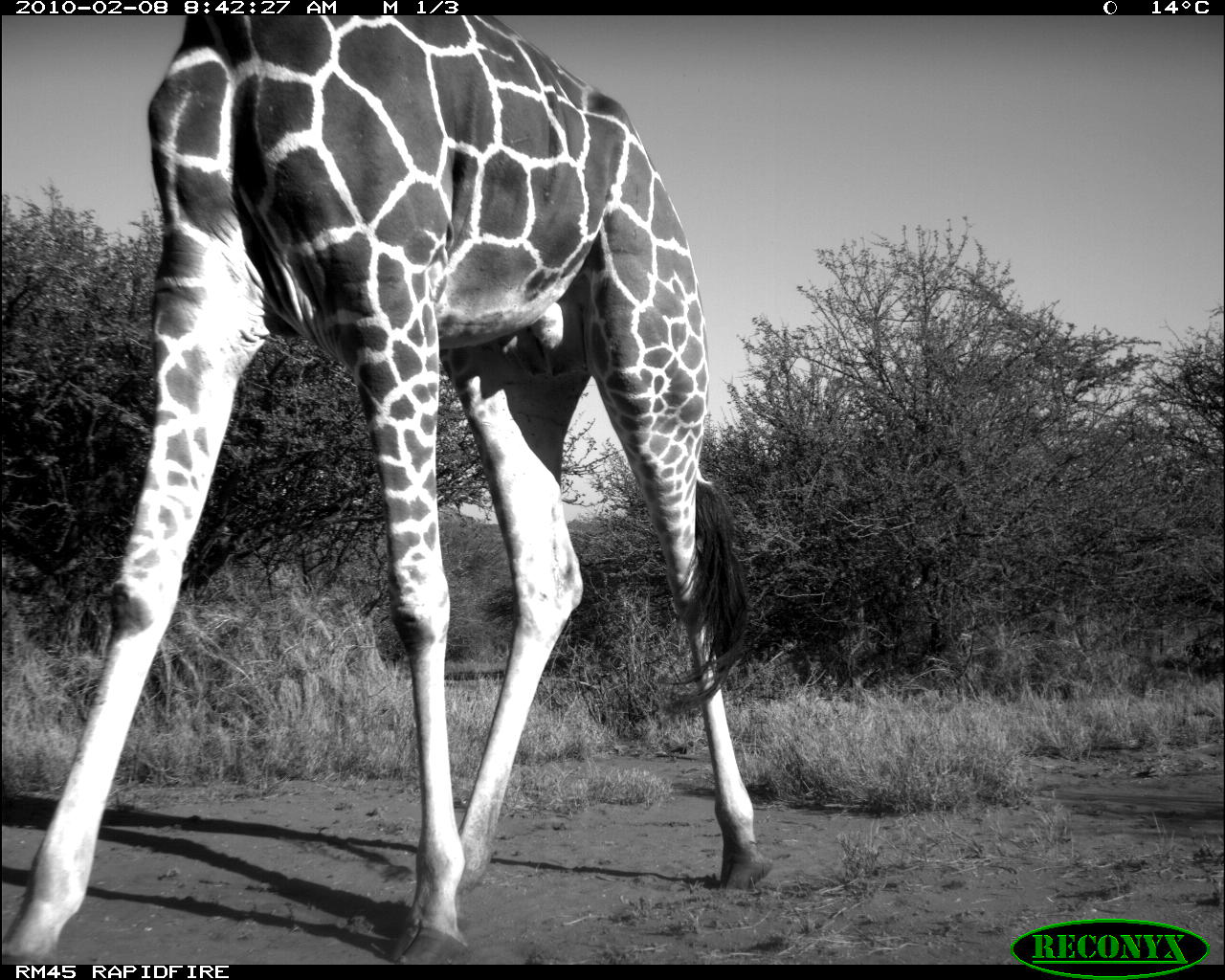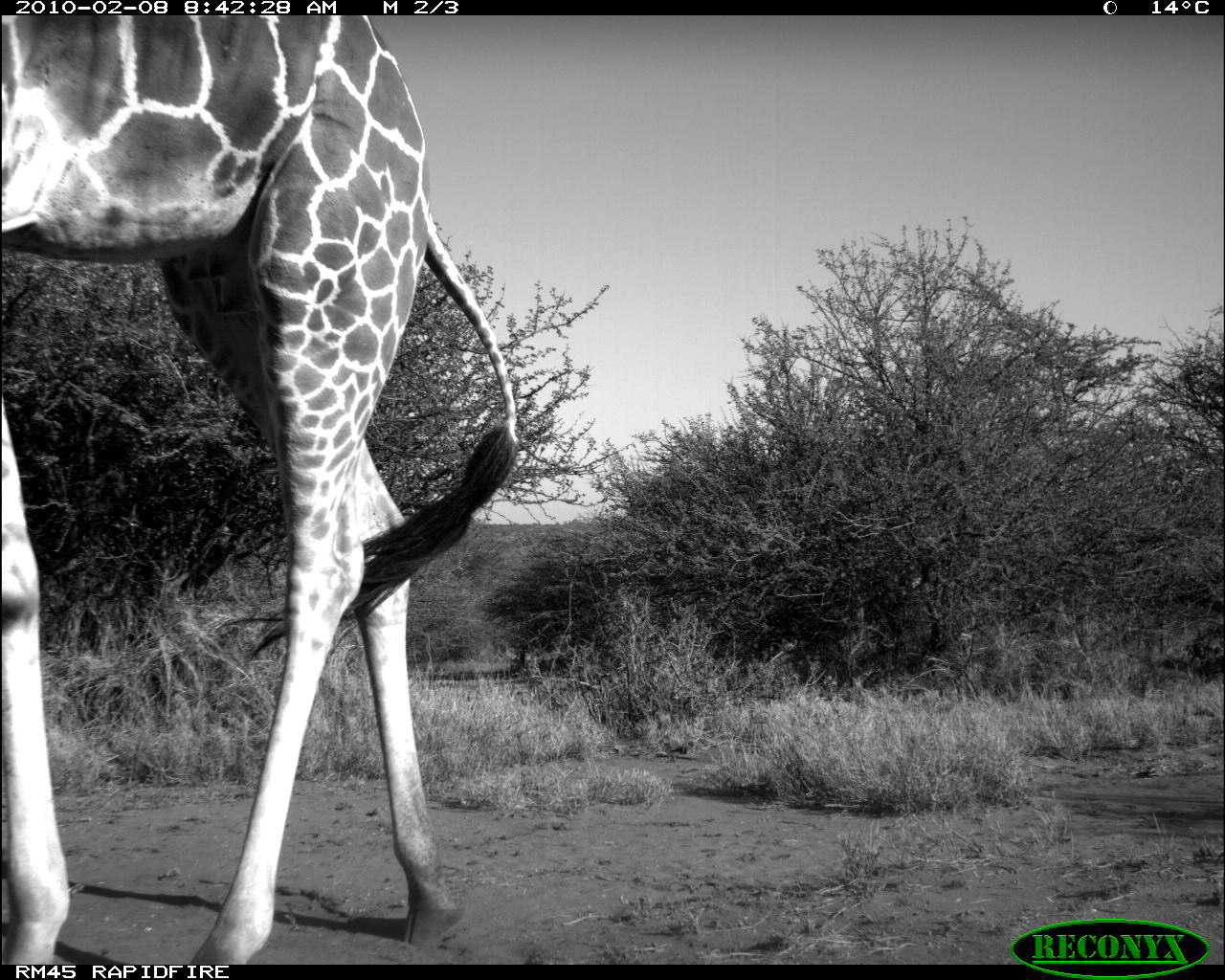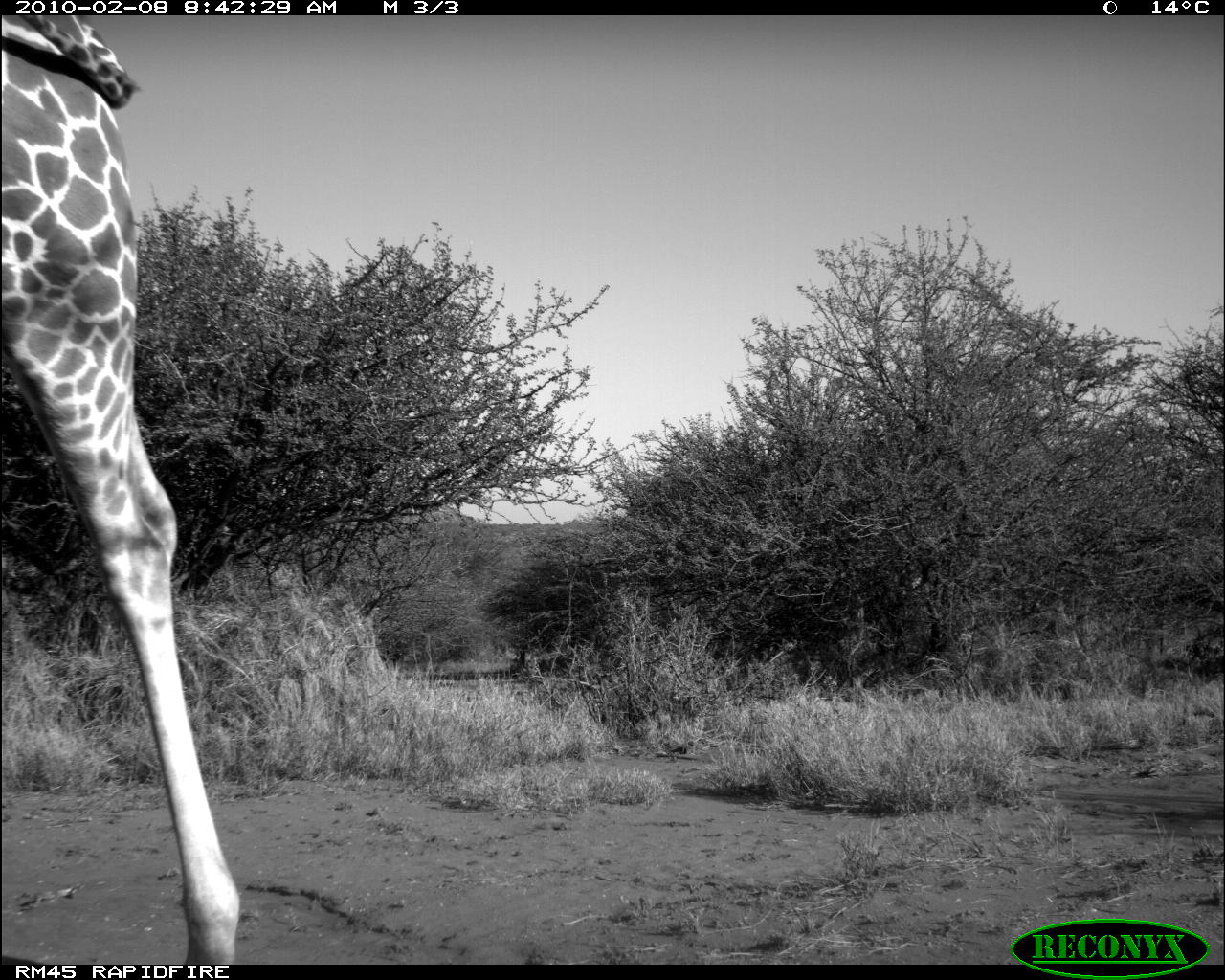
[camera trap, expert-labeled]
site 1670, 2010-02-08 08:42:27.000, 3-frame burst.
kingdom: Animalia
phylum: Chordata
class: Mammalia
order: Artiodactyla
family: Giraffidae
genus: Giraffa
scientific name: Giraffa camelopardalis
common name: giraffe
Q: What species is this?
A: Giraffa camelopardalis (giraffe).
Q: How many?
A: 1.